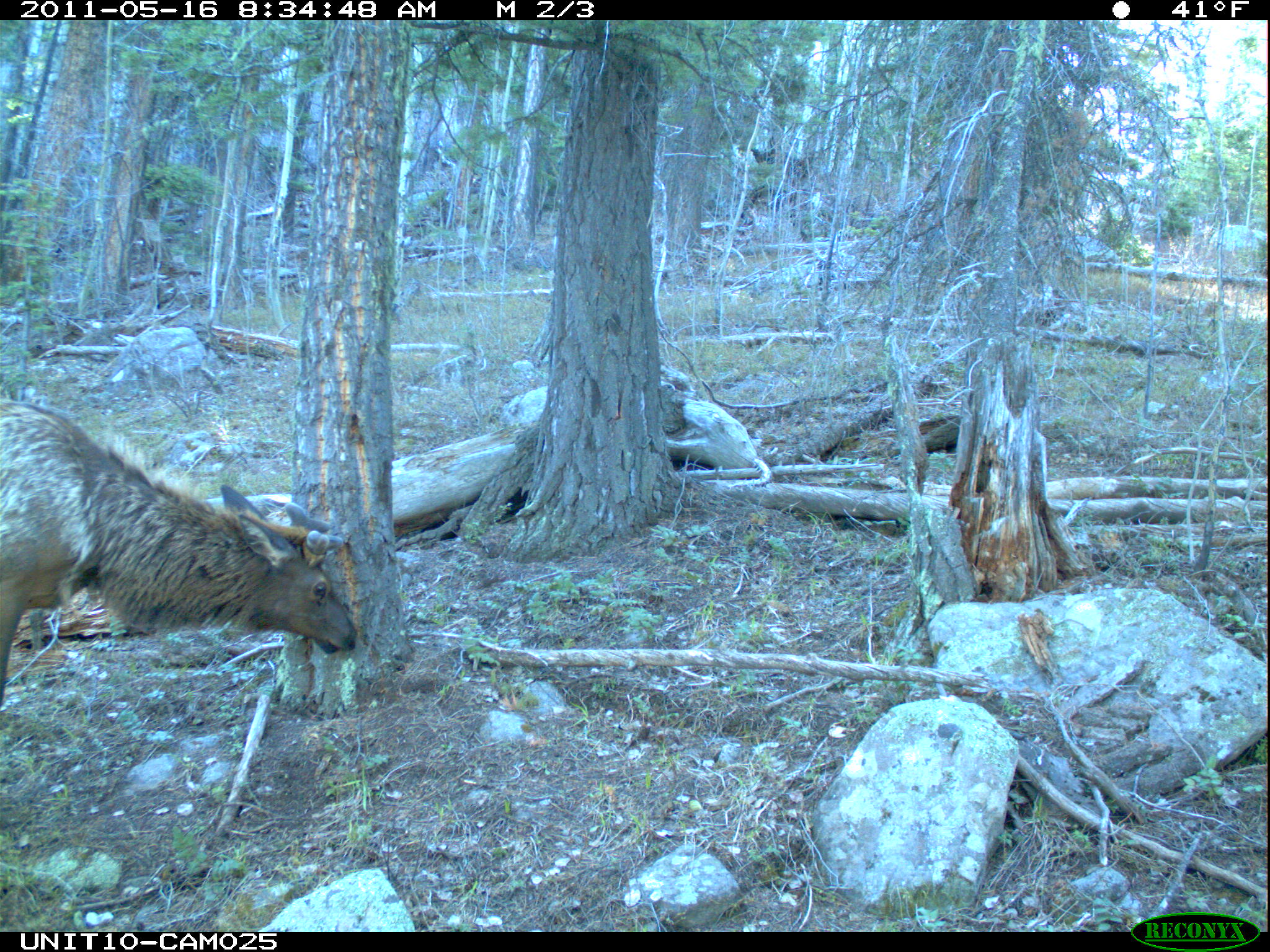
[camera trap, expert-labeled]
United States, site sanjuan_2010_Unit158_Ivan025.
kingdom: Animalia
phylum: Chordata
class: Mammalia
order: Artiodactyla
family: Cervidae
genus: Cervus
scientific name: Cervus elaphus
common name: red deer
Cervus elaphus (red deer).